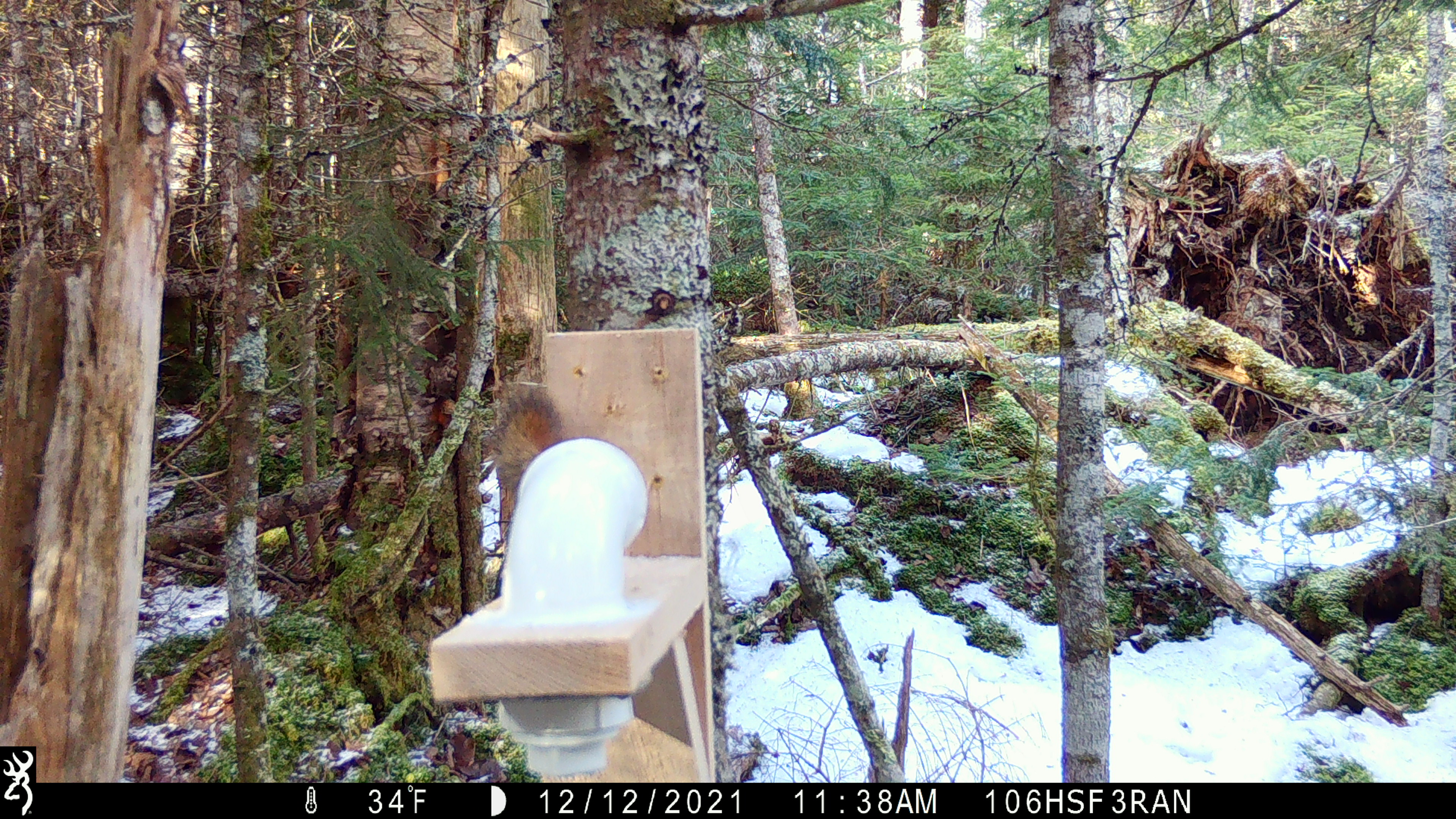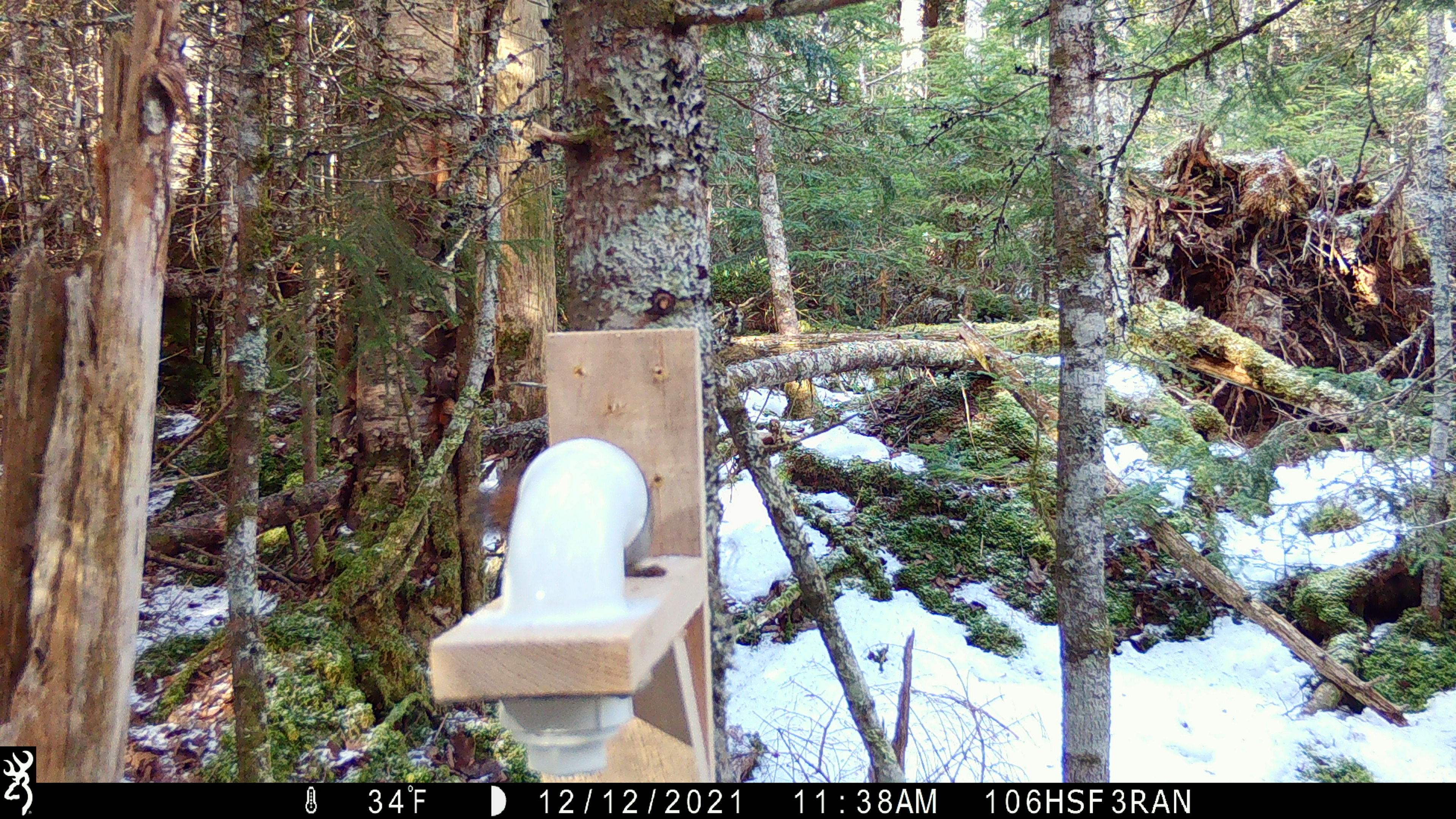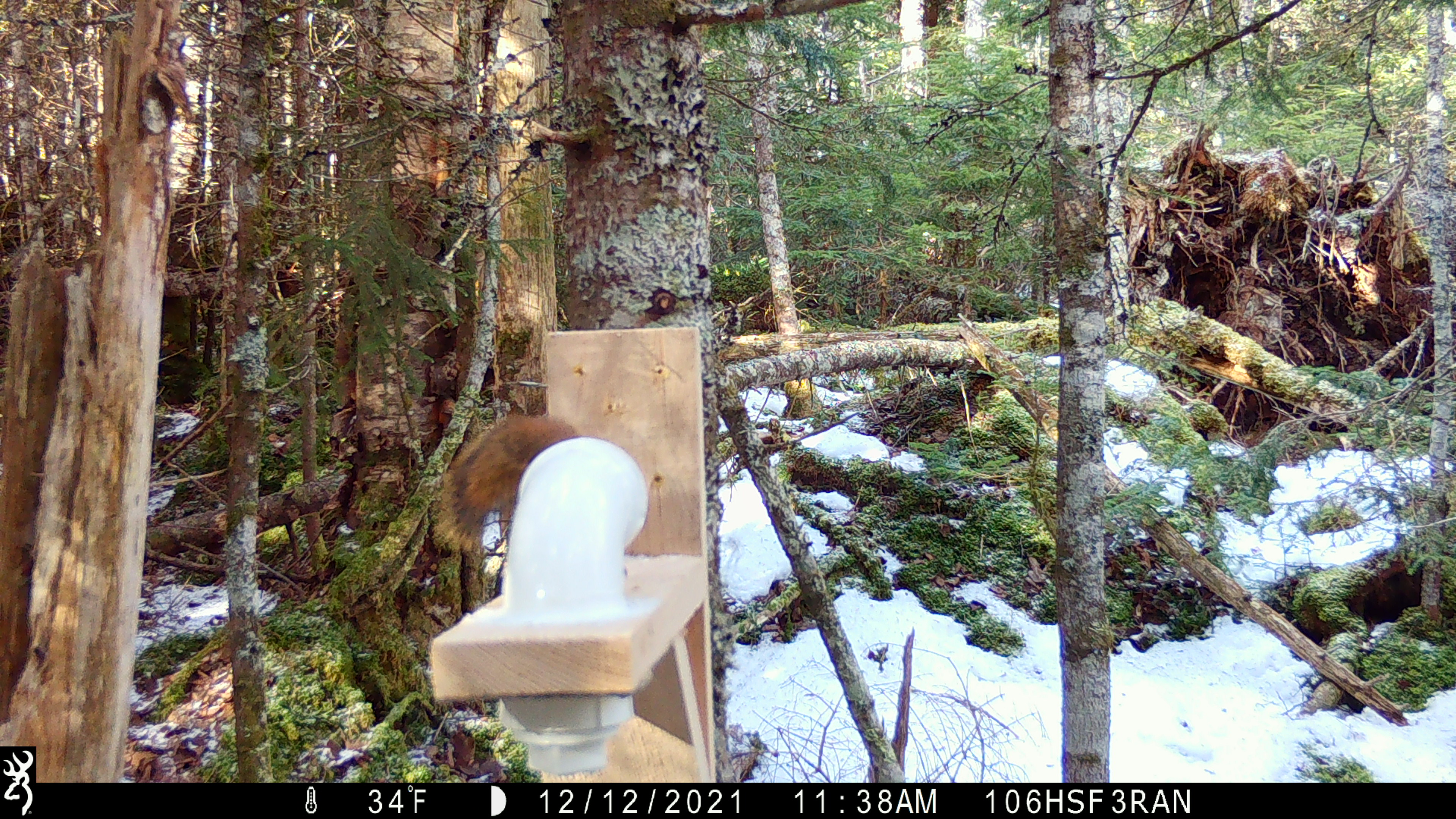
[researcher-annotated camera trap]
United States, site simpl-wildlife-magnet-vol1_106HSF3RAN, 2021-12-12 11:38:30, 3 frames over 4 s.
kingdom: Animalia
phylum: Chordata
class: Mammalia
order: Rodentia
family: Sciuridae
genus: Tamiasciurus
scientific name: Tamiasciurus hudsonicus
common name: red squirrel